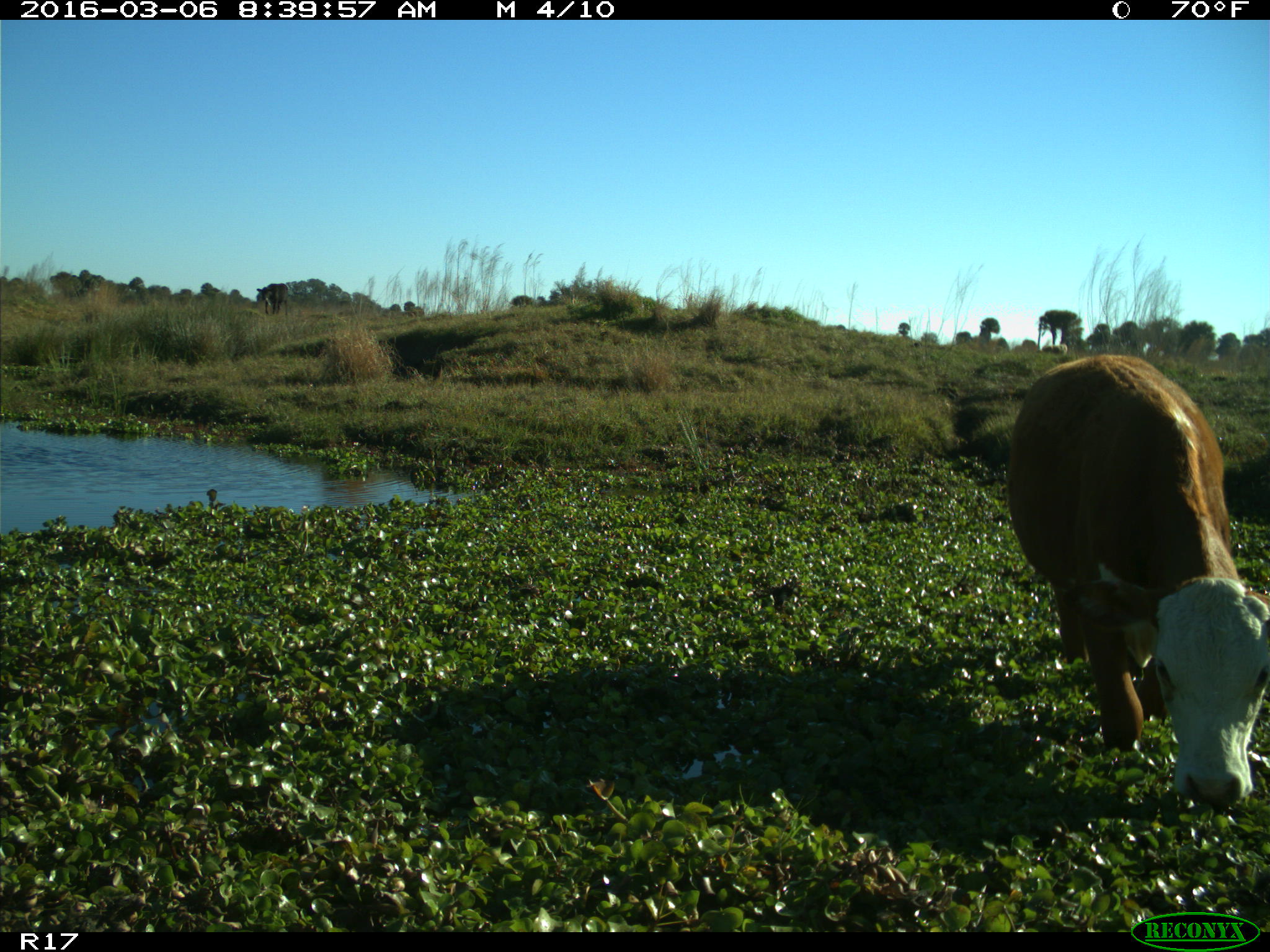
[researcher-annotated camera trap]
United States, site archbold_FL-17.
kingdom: Animalia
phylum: Chordata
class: Mammalia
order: Artiodactyla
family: Bovidae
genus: Bos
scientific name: Bos taurus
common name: domestic cow